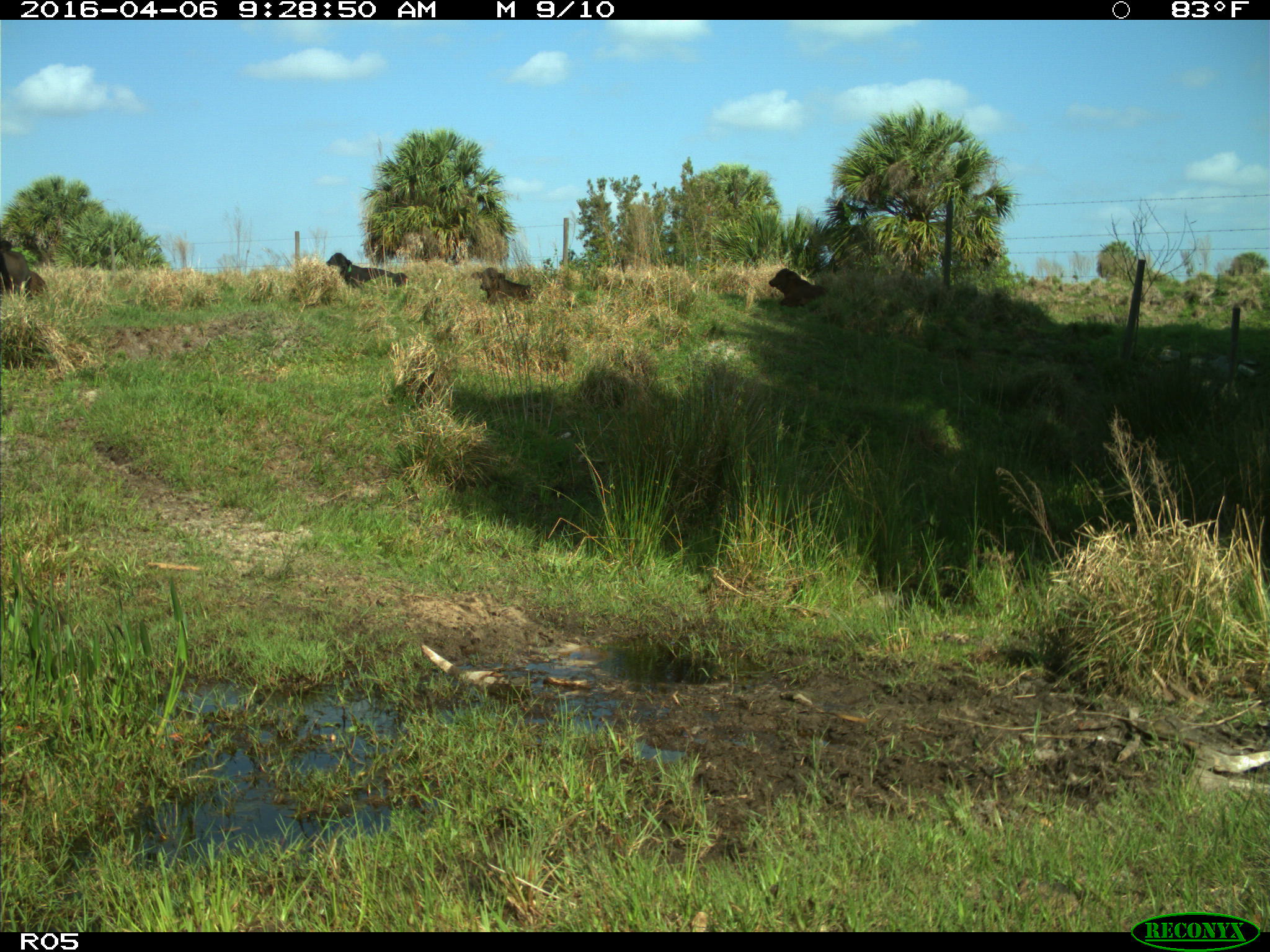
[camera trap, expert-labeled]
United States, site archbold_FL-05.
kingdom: Animalia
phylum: Chordata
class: Mammalia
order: Artiodactyla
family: Bovidae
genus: Bos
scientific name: Bos taurus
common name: domestic cow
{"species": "Bos taurus (domestic cow)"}